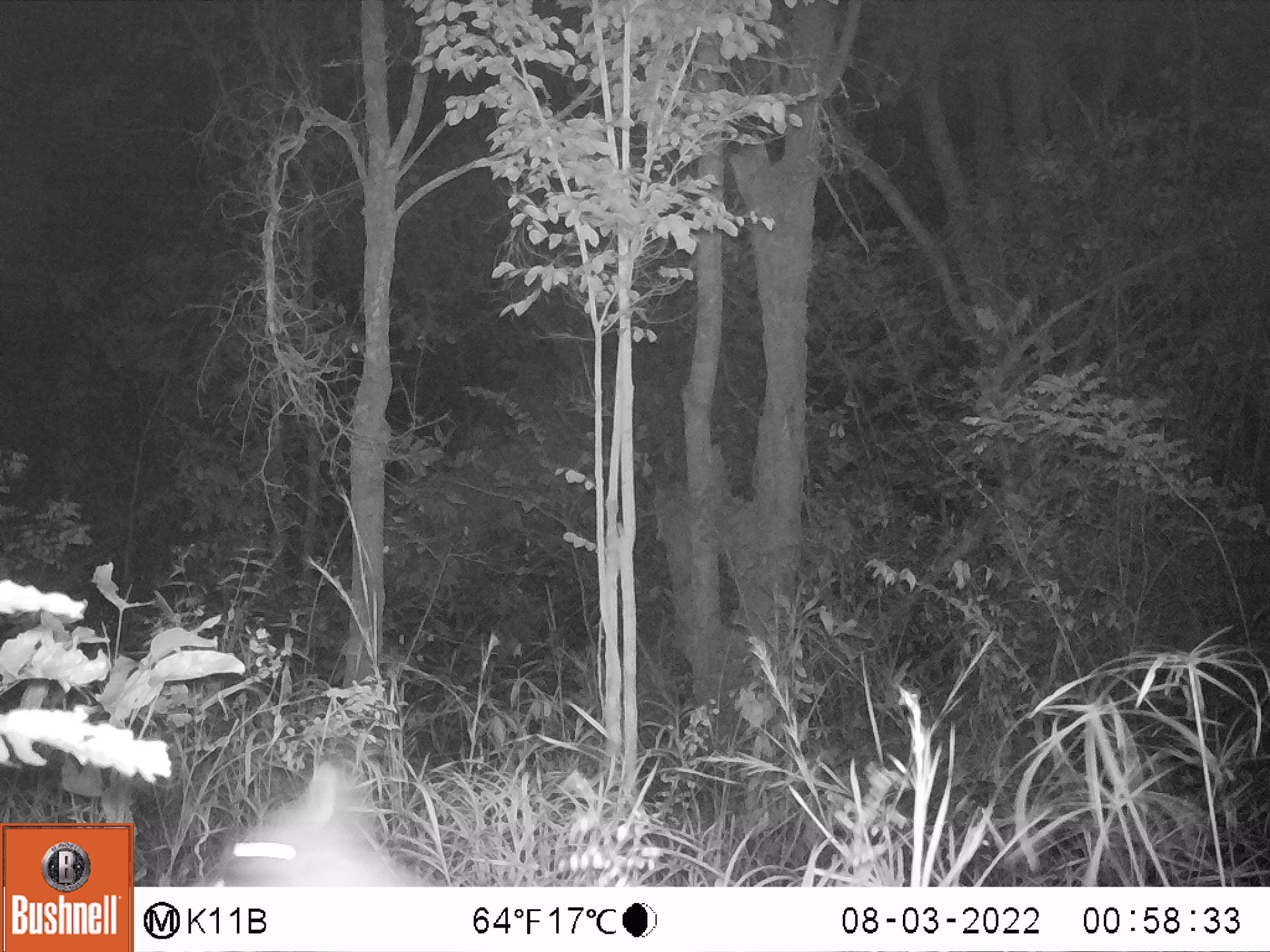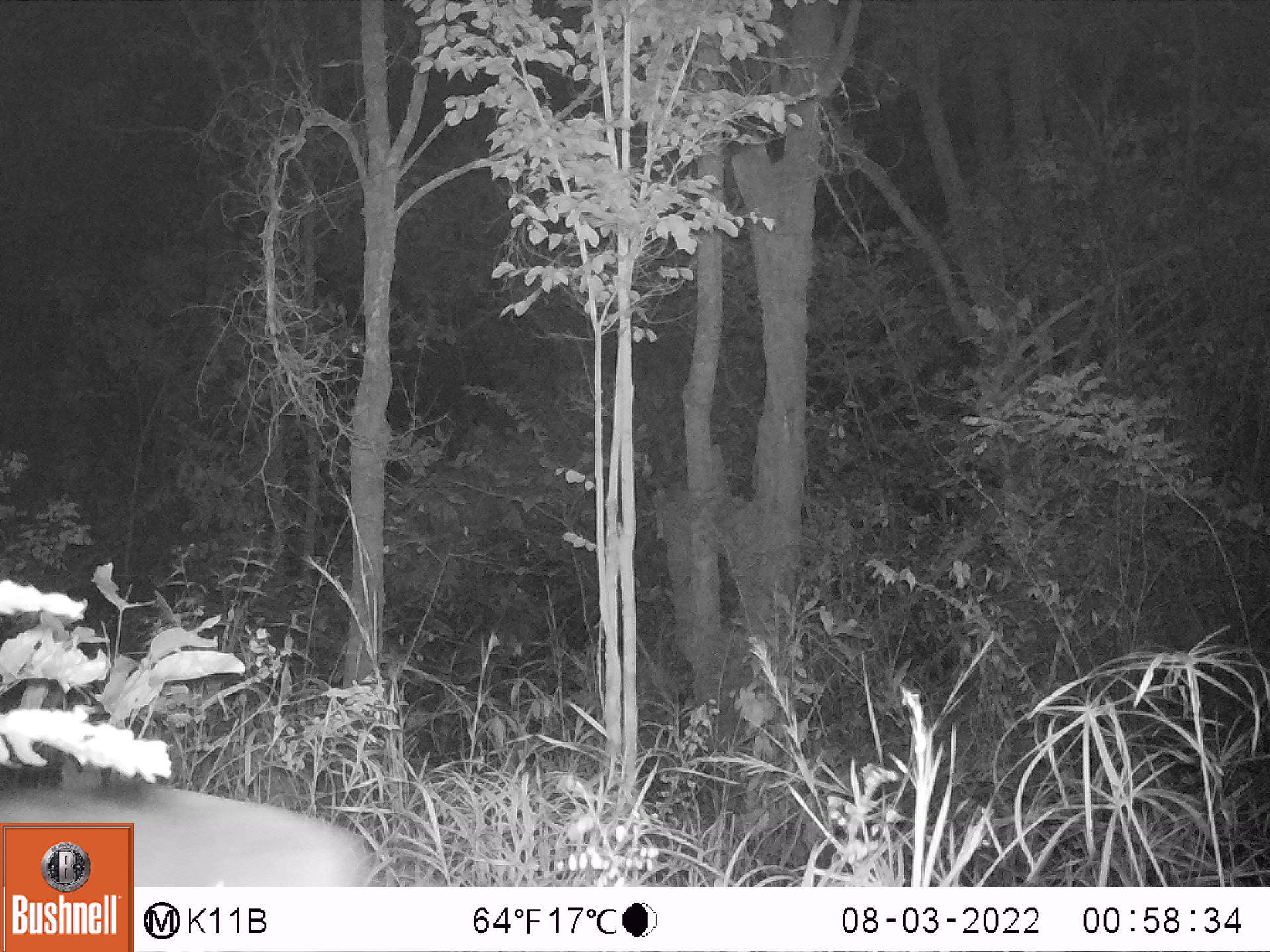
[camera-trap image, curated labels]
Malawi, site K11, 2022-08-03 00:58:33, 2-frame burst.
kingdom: Animalia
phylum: Chordata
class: Mammalia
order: Artiodactyla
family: Bovidae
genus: Tragelaphus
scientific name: Tragelaphus sylvaticus sylvaticus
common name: cape bushbuck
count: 1